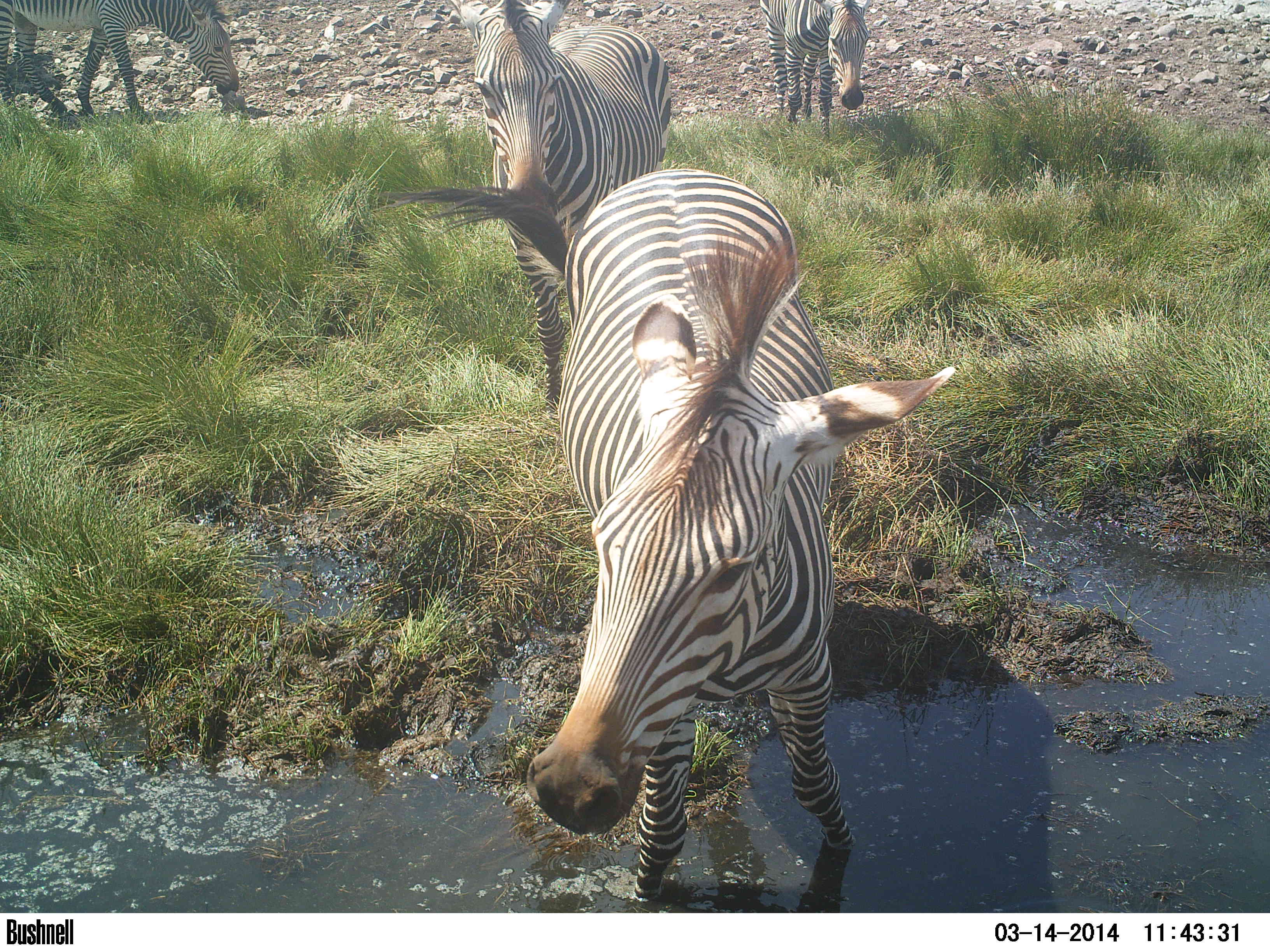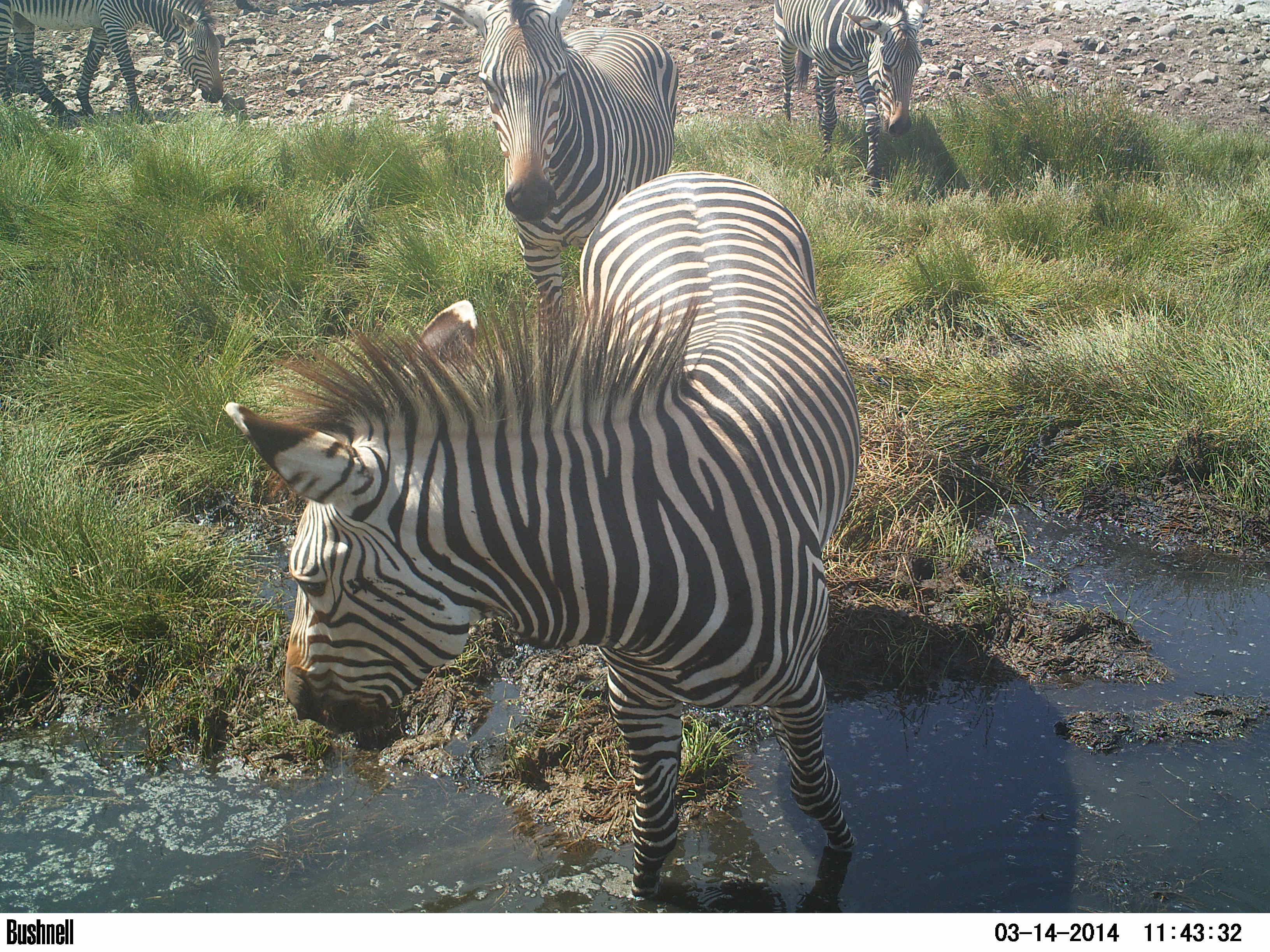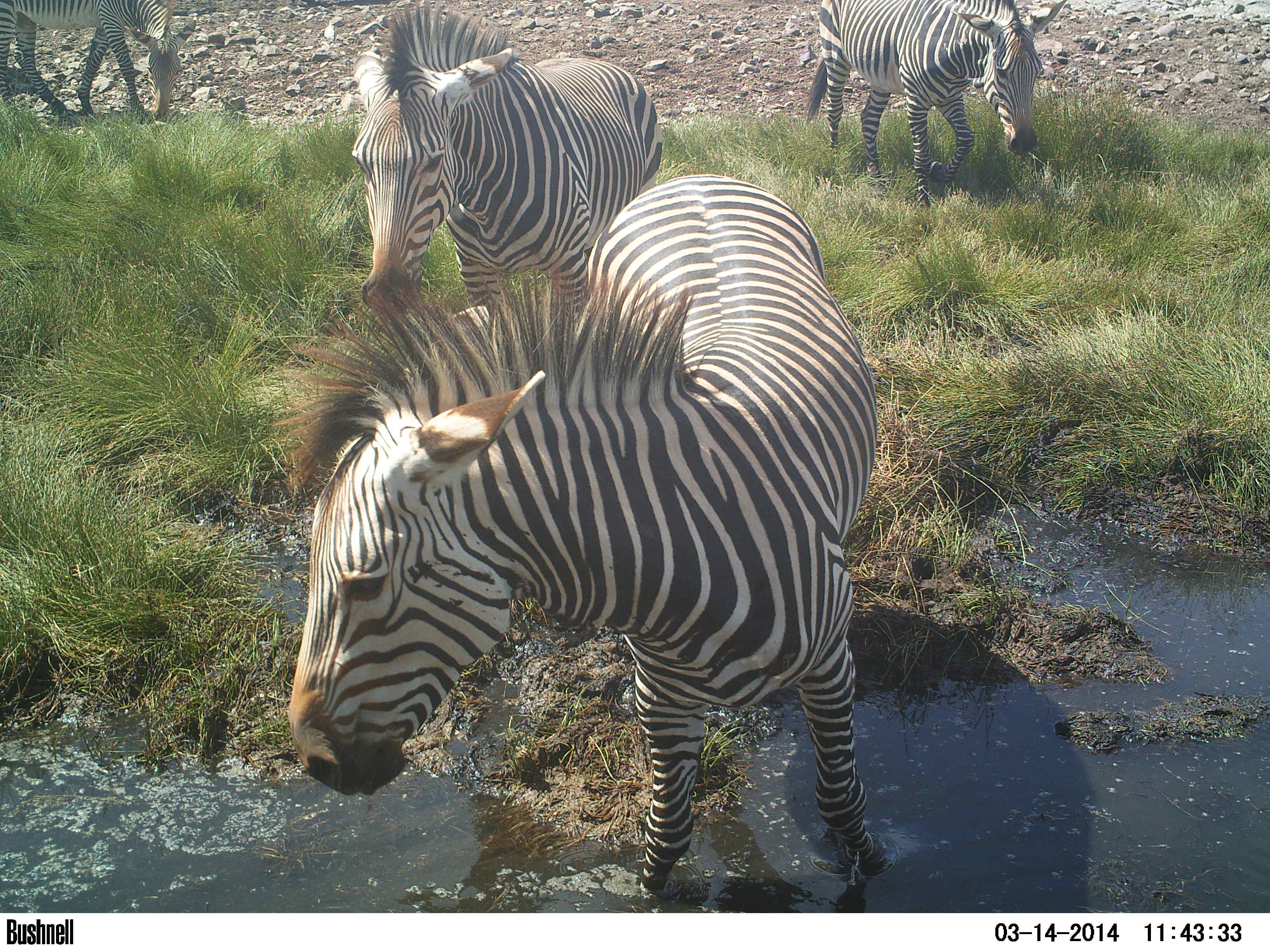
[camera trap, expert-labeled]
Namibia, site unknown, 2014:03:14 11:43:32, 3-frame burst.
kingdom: Animalia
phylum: Chordata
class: Mammalia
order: Perissodactyla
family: Equidae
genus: Equus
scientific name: Equus zebra hartmannae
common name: hartmann's mountain zebra